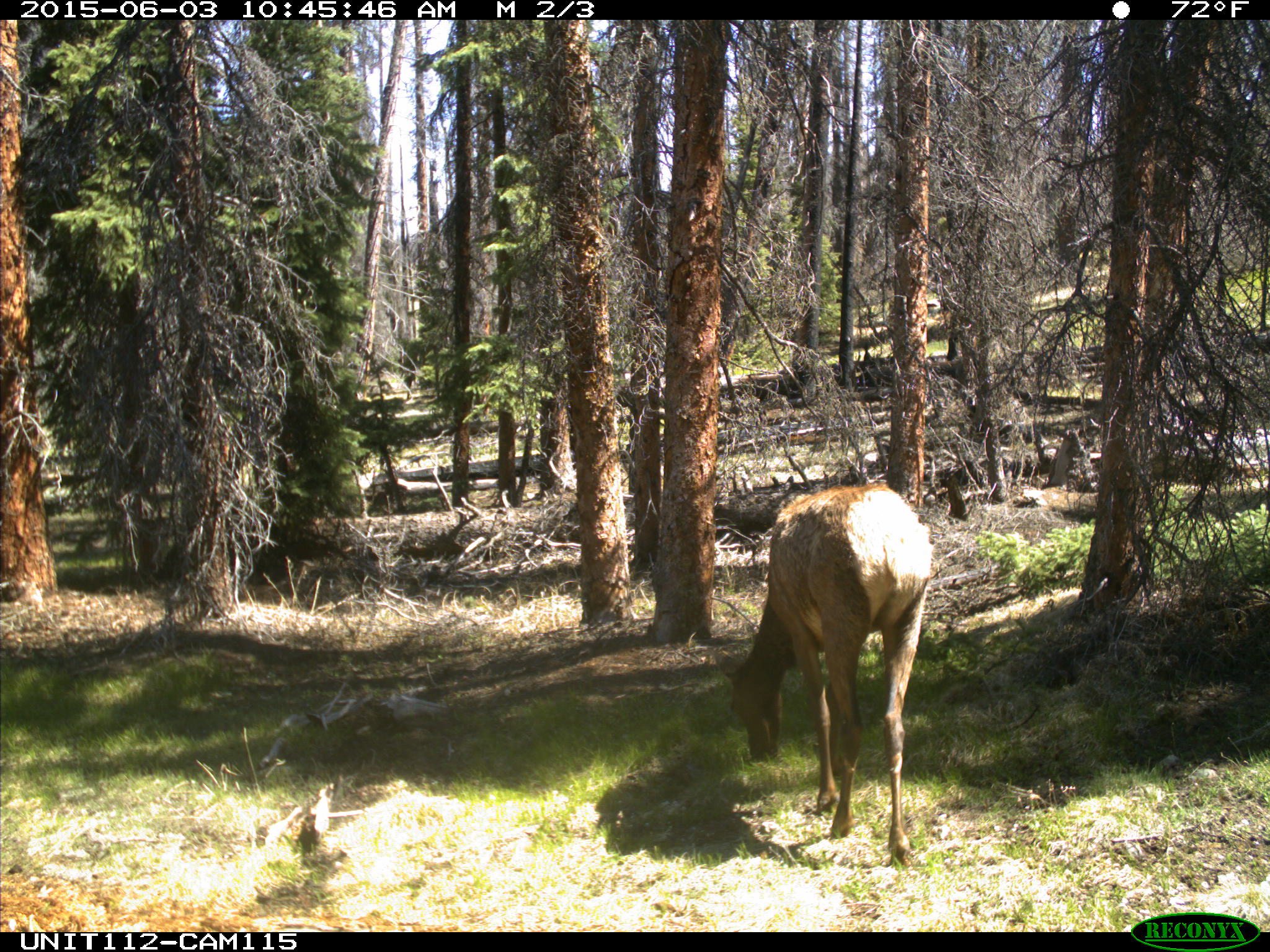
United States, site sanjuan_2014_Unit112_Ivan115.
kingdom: Animalia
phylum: Chordata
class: Mammalia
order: Artiodactyla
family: Cervidae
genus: Cervus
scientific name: Cervus elaphus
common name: red deer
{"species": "Cervus elaphus (red deer)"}